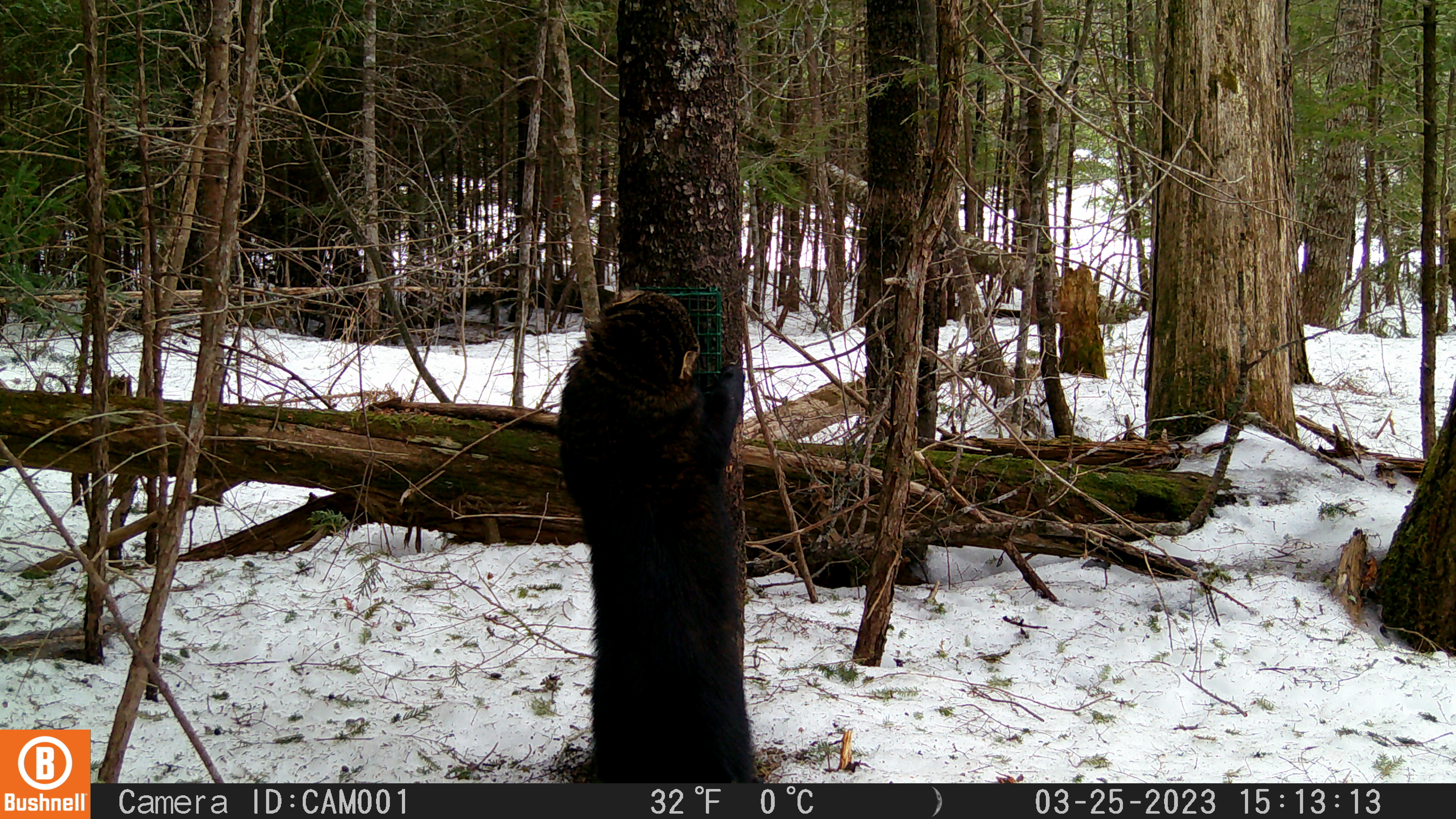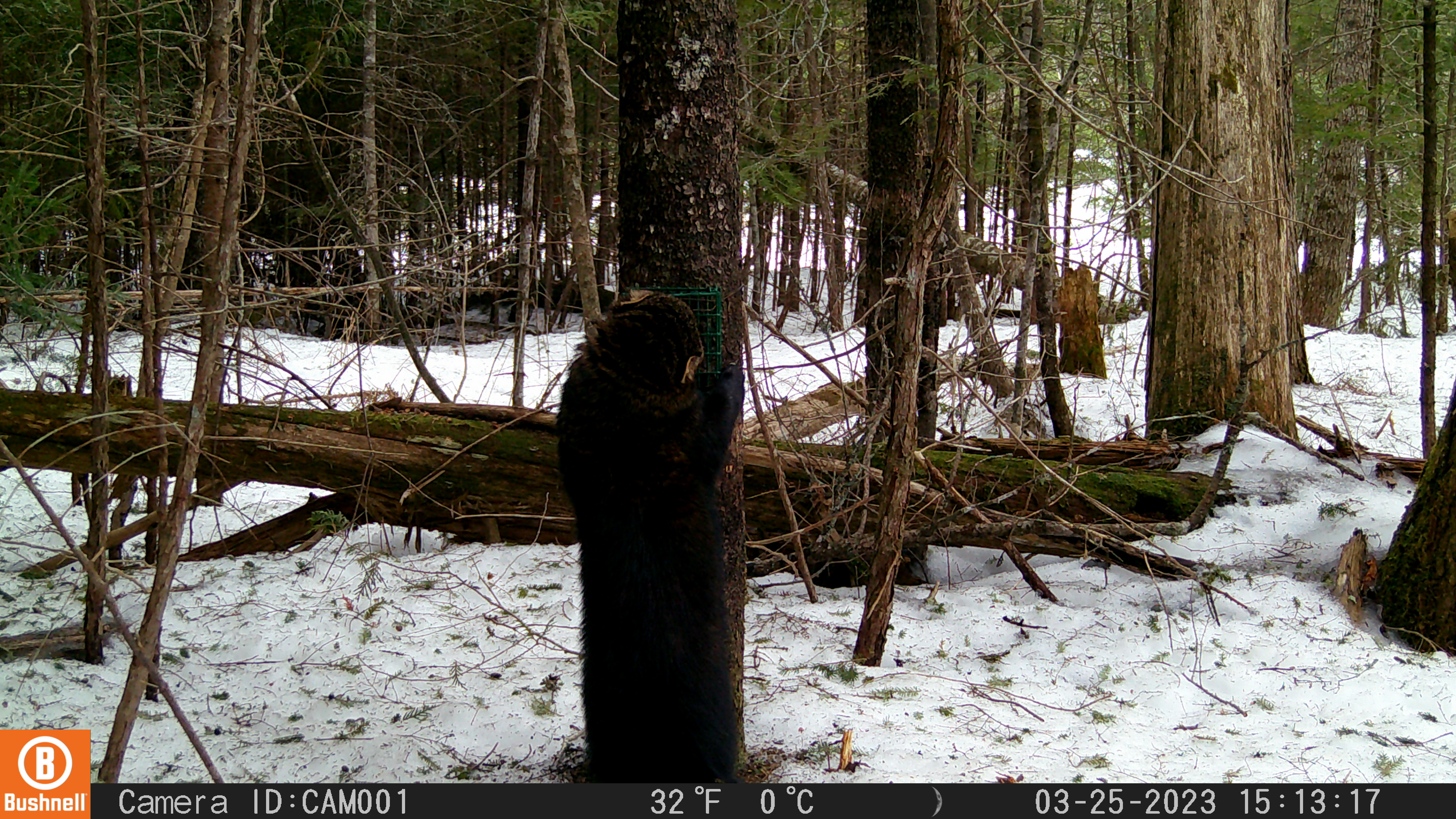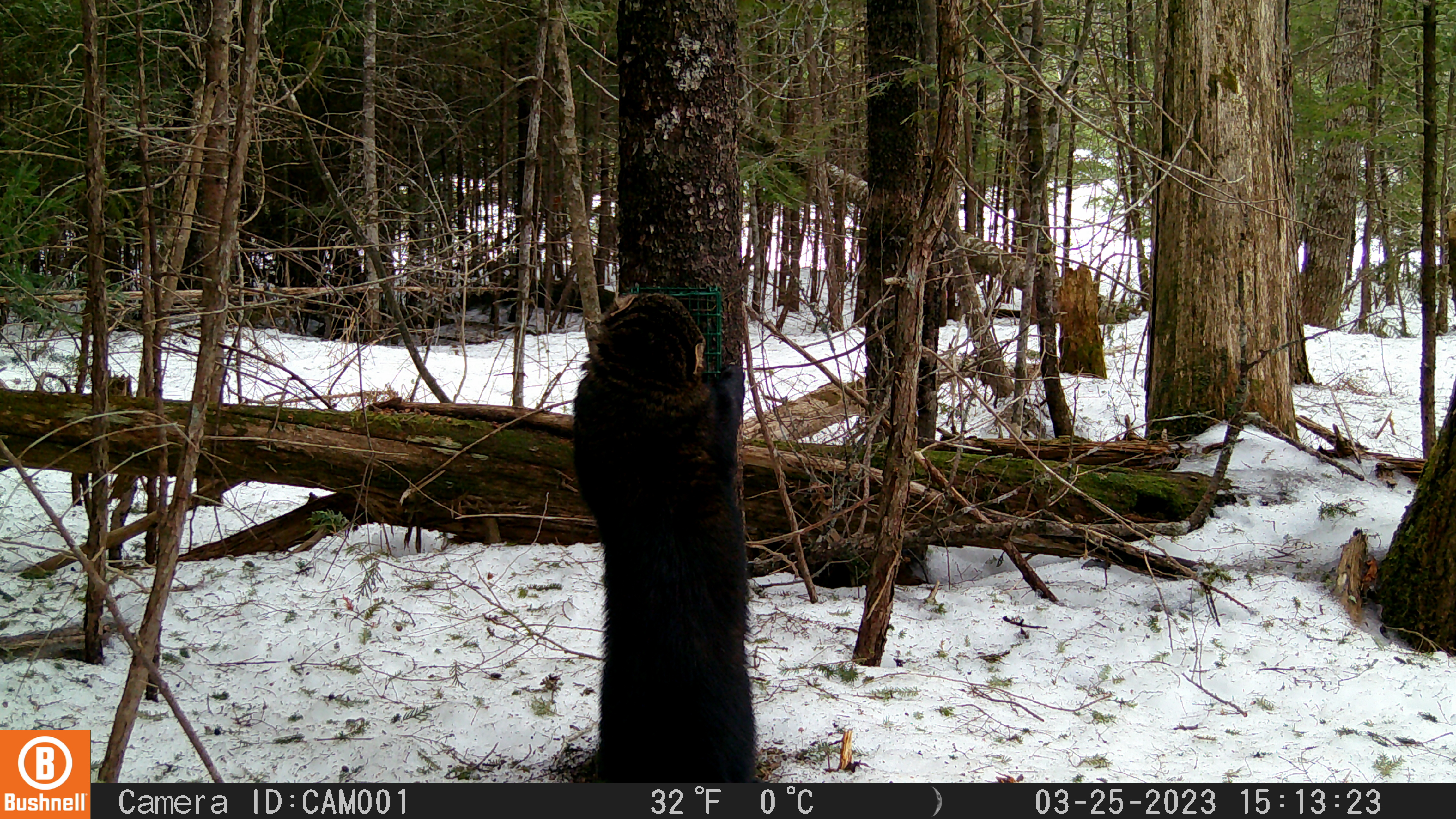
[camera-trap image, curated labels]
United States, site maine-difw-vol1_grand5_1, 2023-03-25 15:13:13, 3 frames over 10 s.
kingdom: Animalia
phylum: Chordata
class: Mammalia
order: Carnivora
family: Mustelidae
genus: Pekania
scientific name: Pekania pennanti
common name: fisher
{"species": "fisher (Pekania pennanti)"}